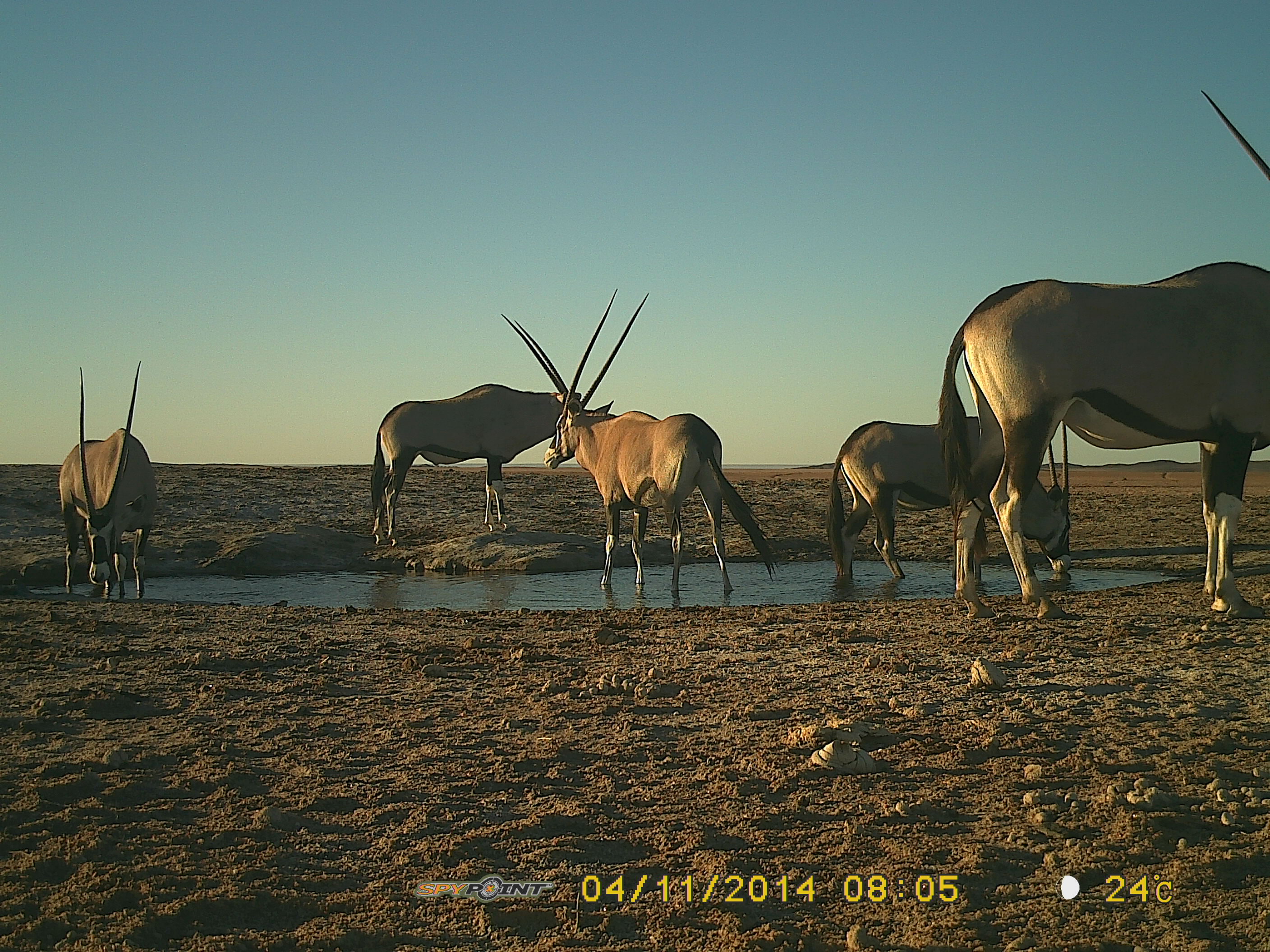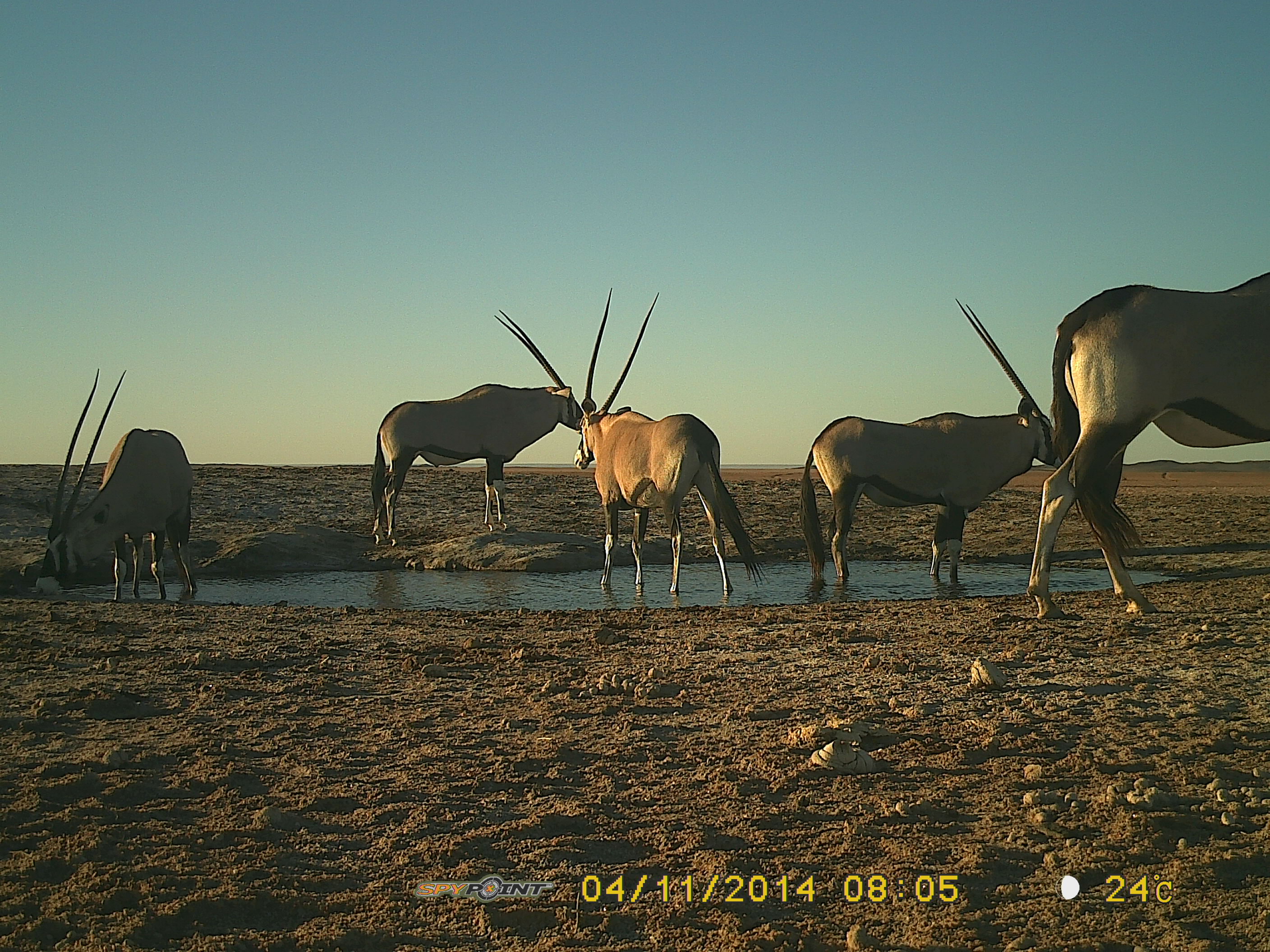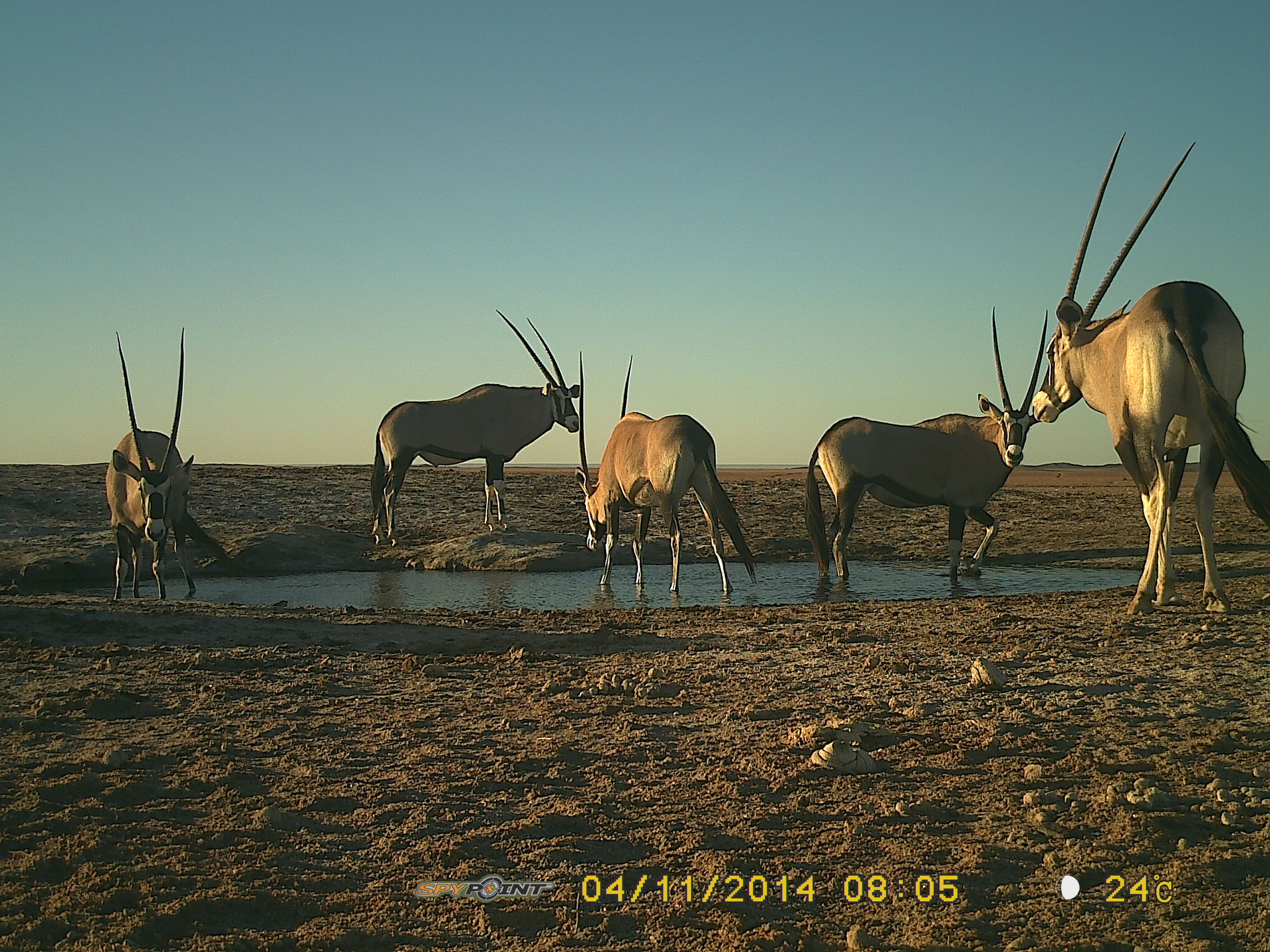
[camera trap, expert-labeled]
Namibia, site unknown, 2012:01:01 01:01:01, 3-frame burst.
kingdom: Animalia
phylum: Chordata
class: Mammalia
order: Artiodactyla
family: Bovidae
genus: Oryx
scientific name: Oryx gazella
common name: gemsbok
Oryx gazella (gemsbok).